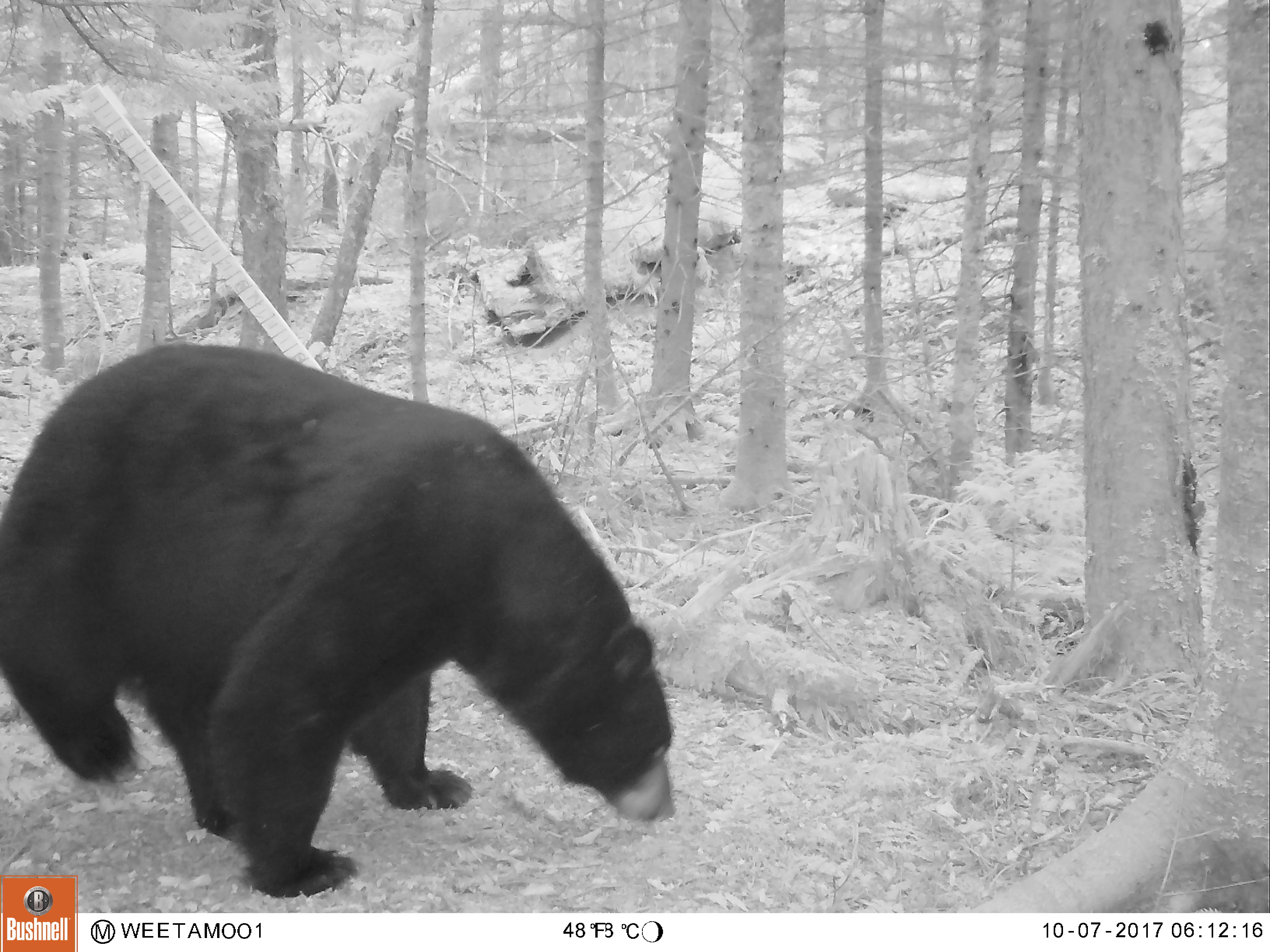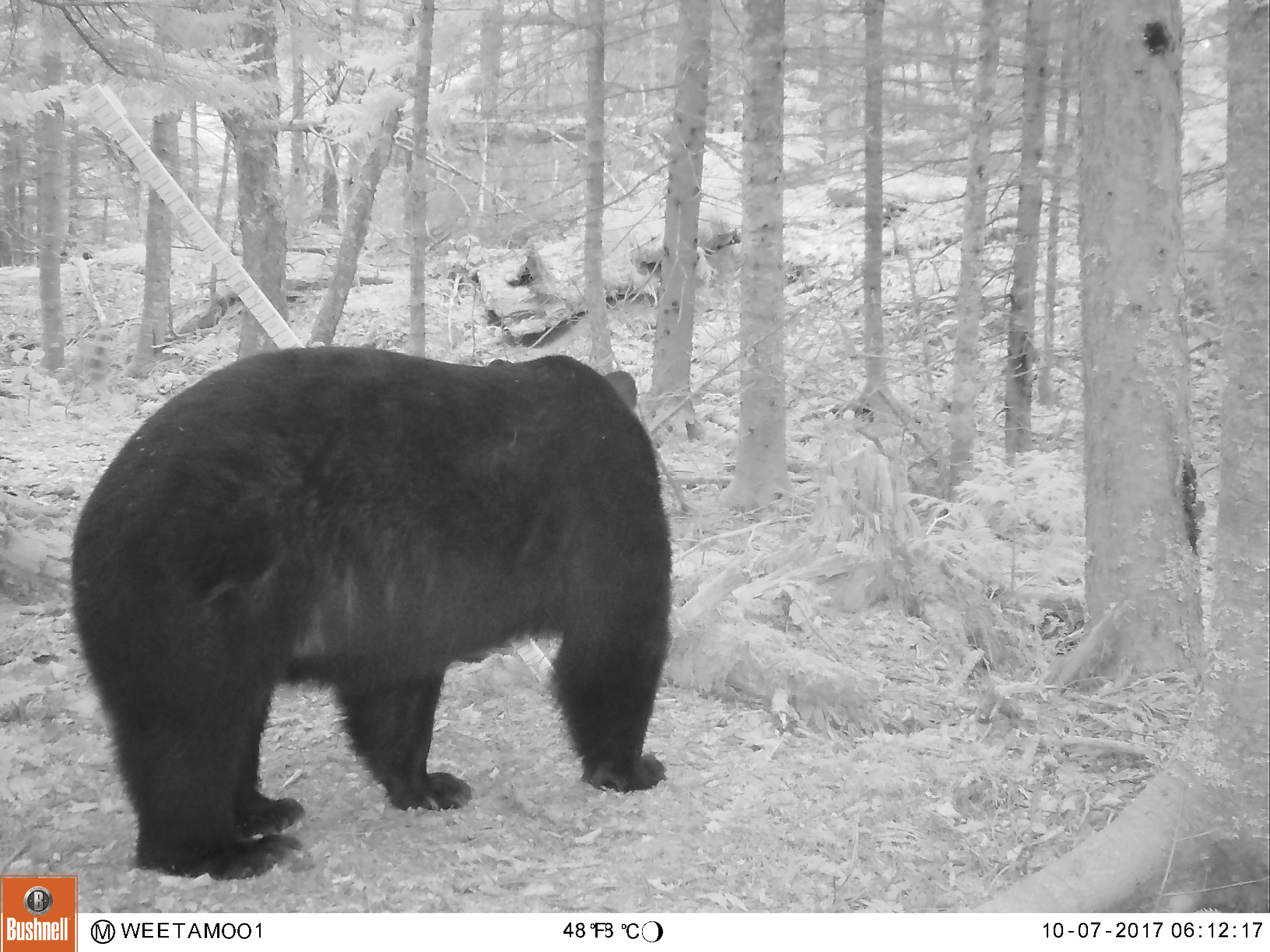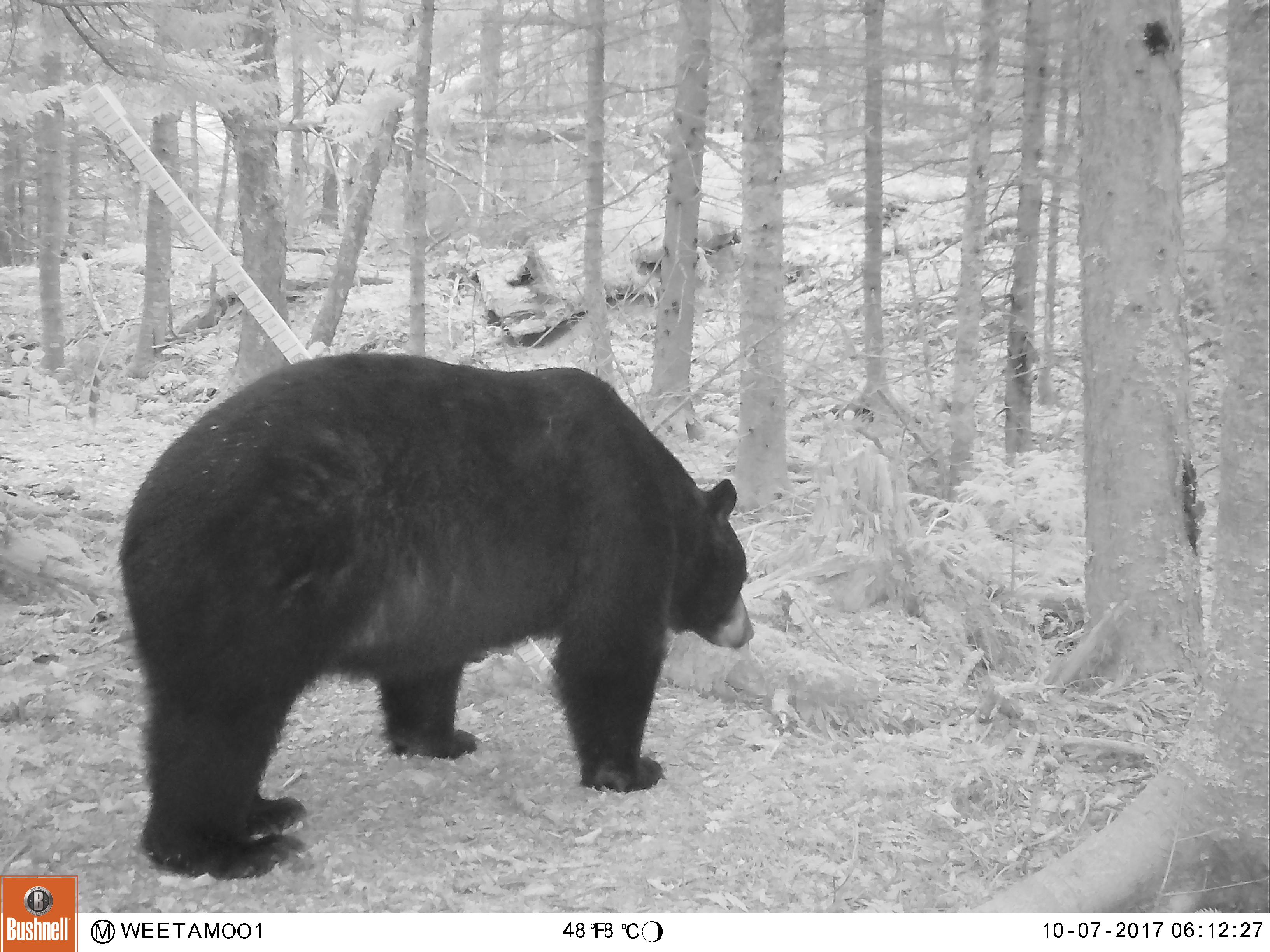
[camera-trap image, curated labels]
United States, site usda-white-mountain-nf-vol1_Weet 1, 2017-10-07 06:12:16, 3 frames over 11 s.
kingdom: Animalia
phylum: Chordata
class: Mammalia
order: Carnivora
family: Ursidae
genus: Ursus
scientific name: Ursus americanus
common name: black bear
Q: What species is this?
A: Black bear (Ursus americanus).